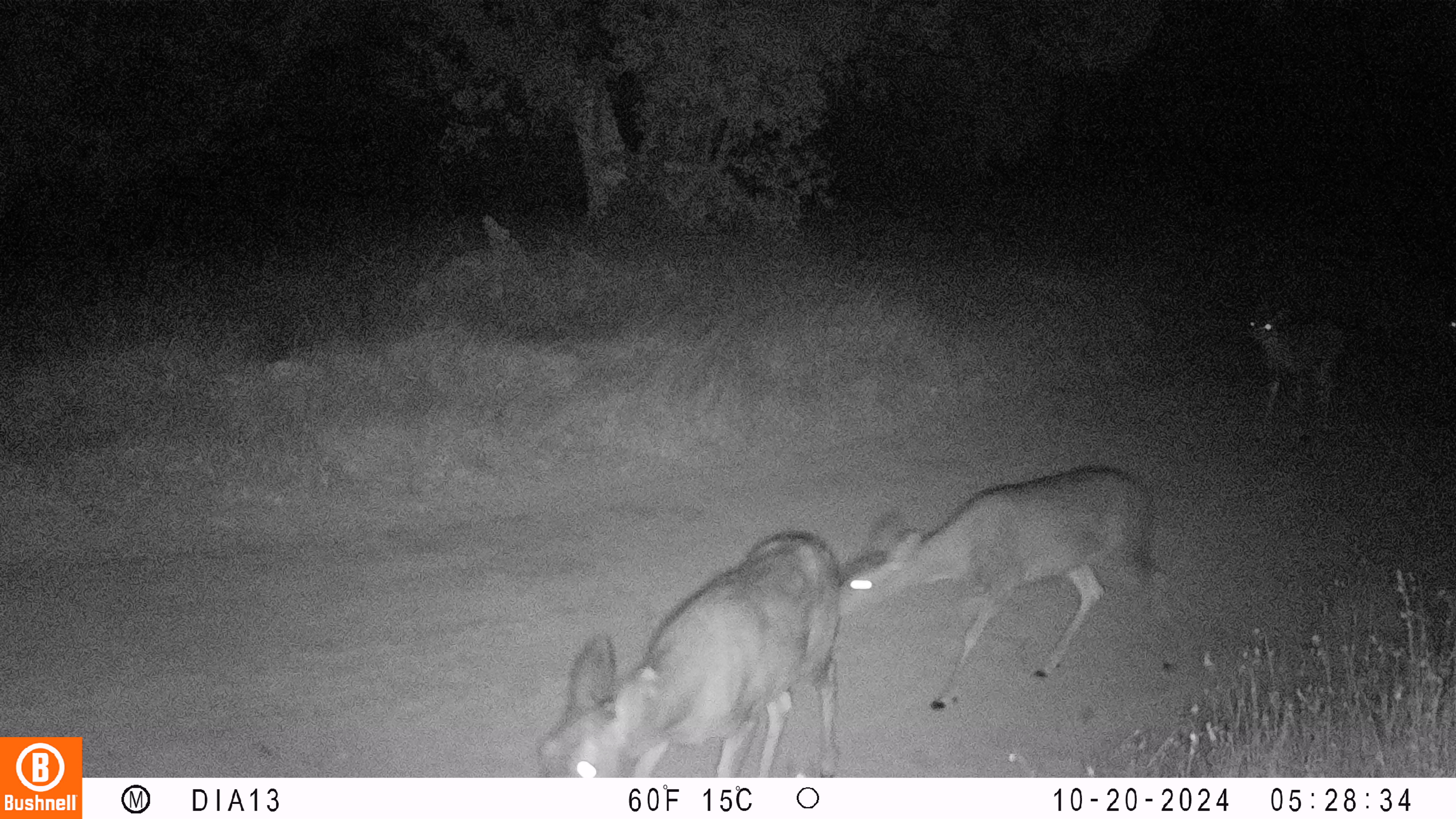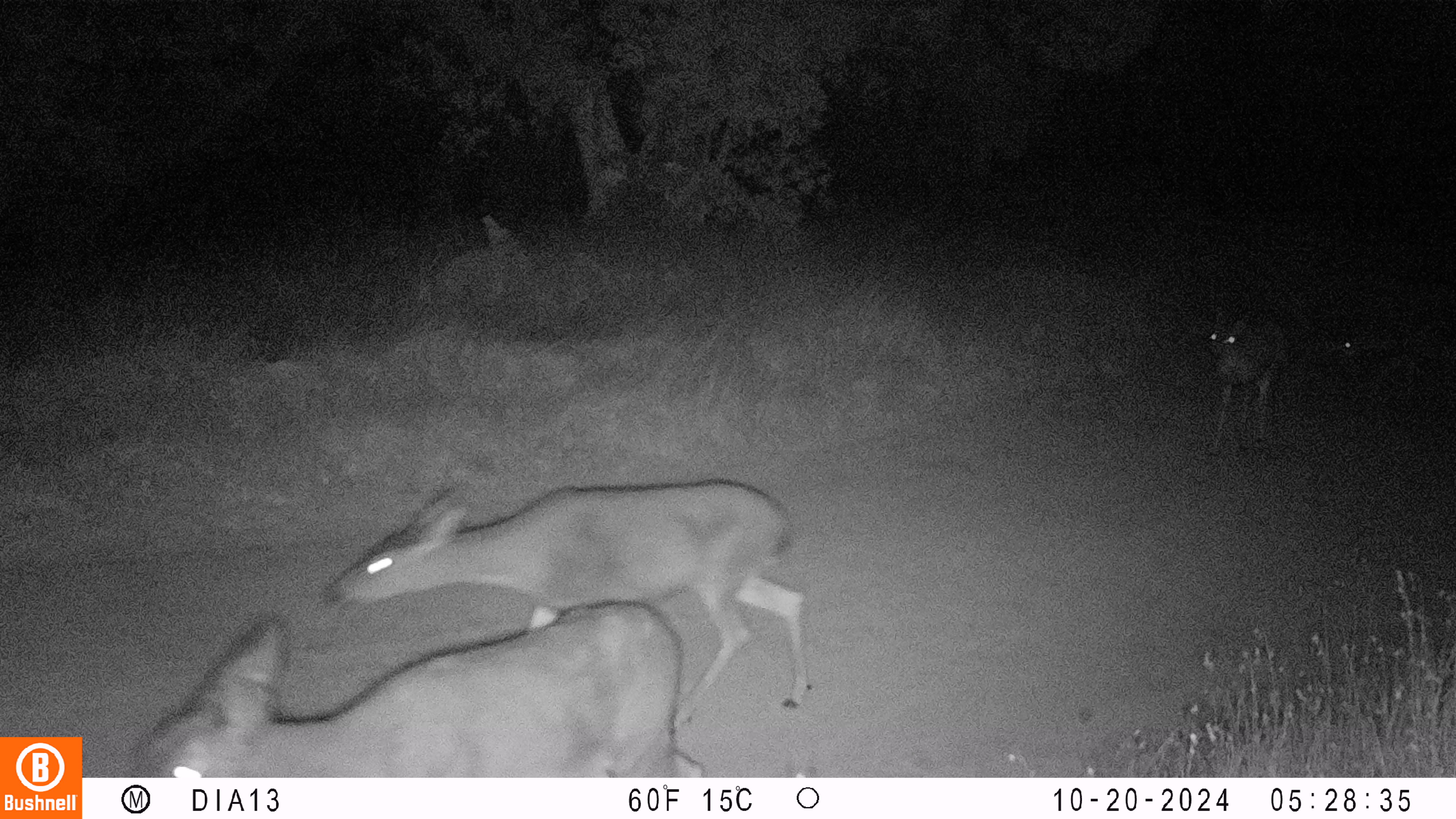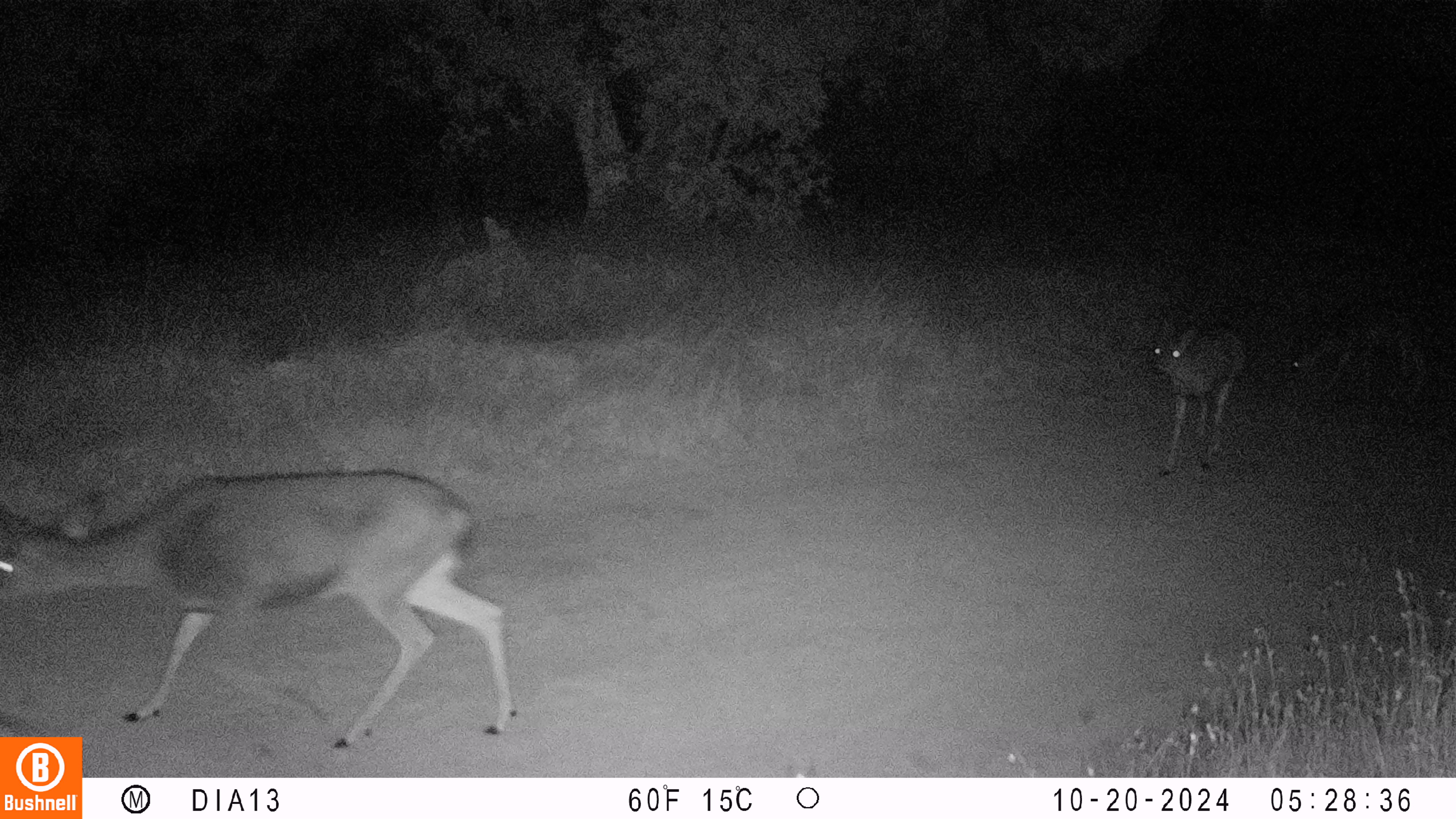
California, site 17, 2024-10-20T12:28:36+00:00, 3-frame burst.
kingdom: Animalia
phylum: Chordata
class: Mammalia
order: Artiodactyla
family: Cervidae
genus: Odocoileus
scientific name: Odocoileus hemionus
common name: mule deer